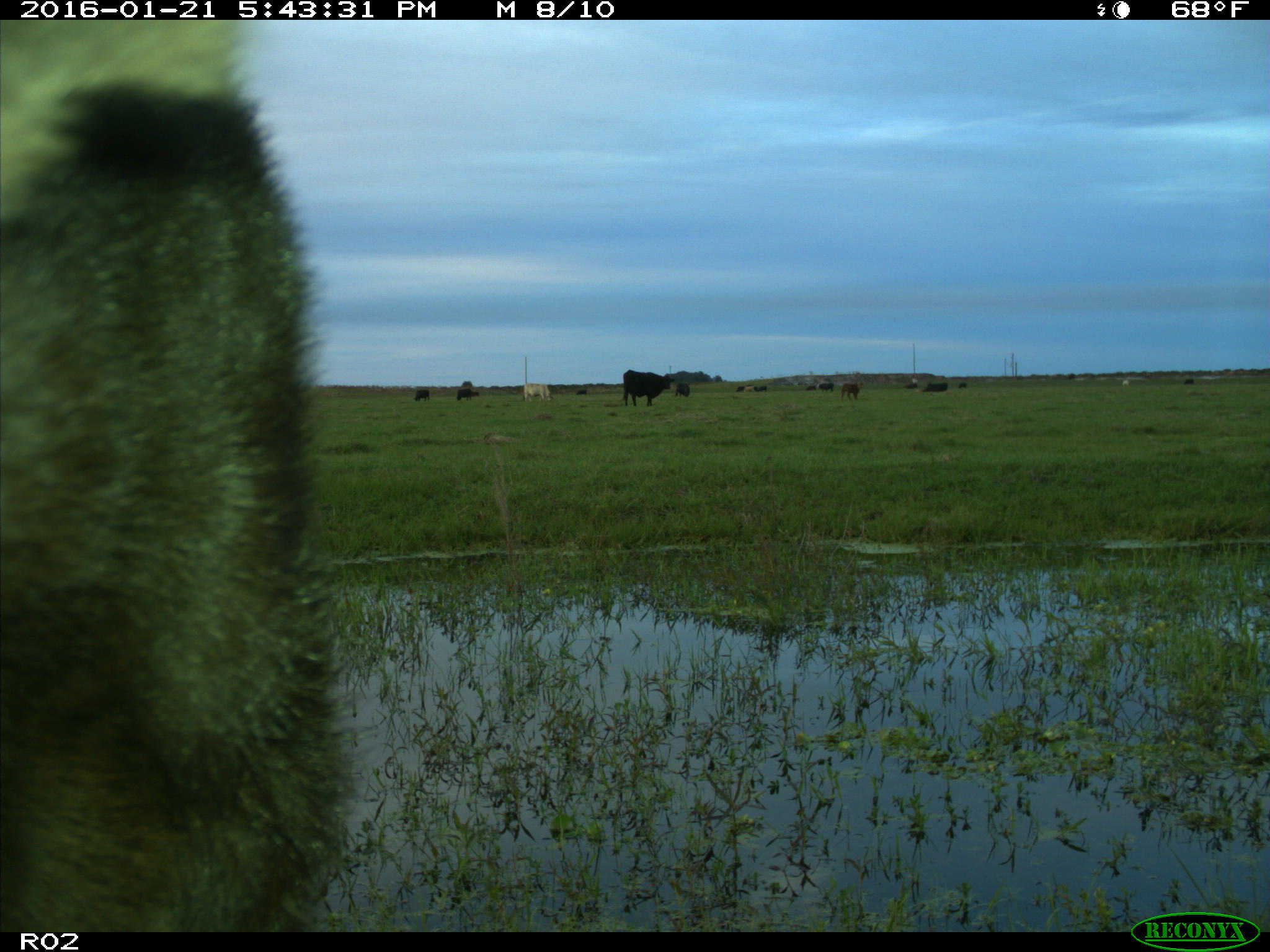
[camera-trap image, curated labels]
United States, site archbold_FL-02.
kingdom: Animalia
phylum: Chordata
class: Mammalia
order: Artiodactyla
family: Bovidae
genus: Bos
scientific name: Bos taurus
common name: domestic cow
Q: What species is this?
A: Bos taurus (domestic cow).